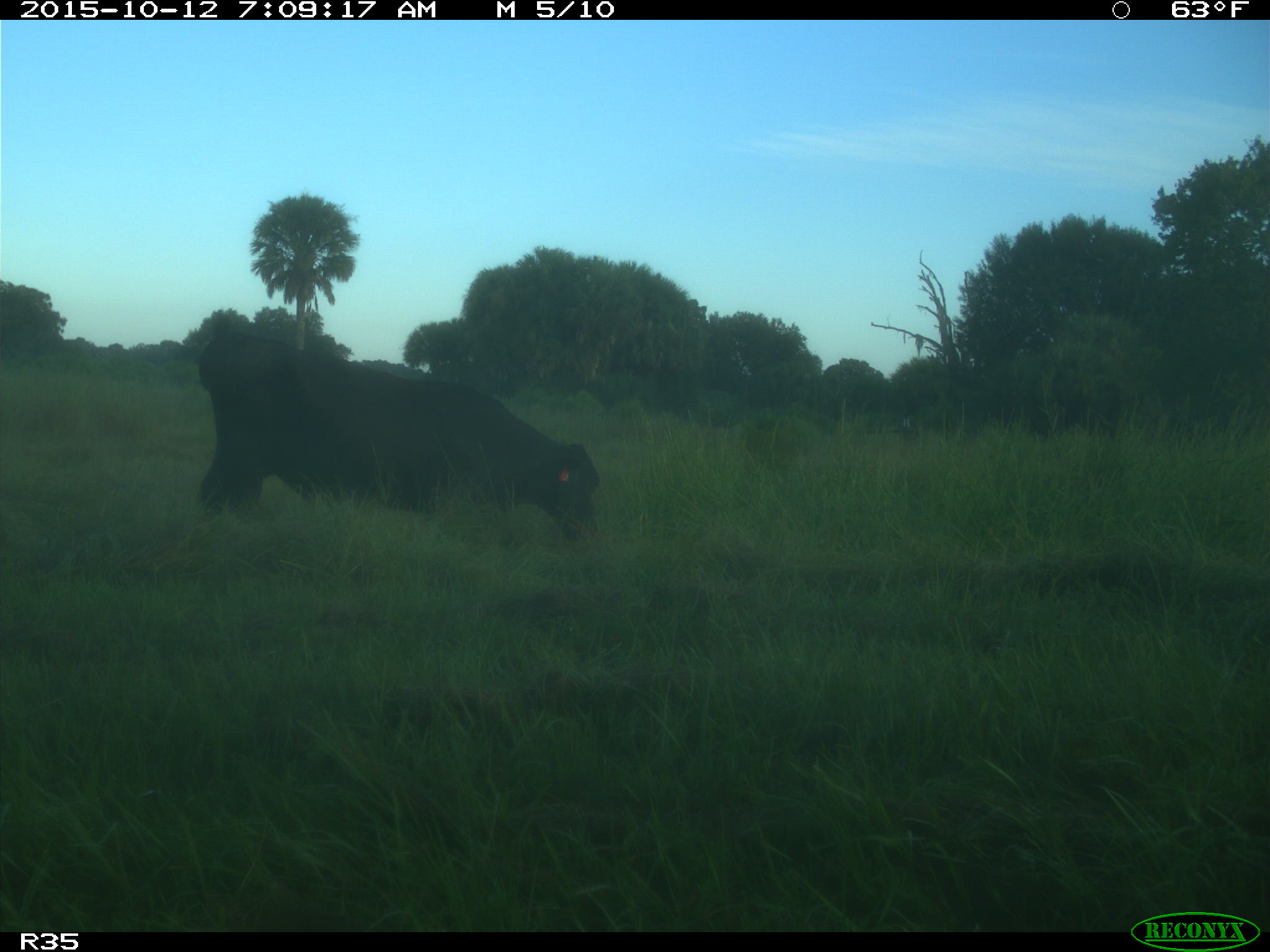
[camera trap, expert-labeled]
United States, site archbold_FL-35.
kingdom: Animalia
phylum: Chordata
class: Mammalia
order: Artiodactyla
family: Bovidae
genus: Bos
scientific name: Bos taurus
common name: domestic cow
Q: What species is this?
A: Bos taurus (domestic cow).